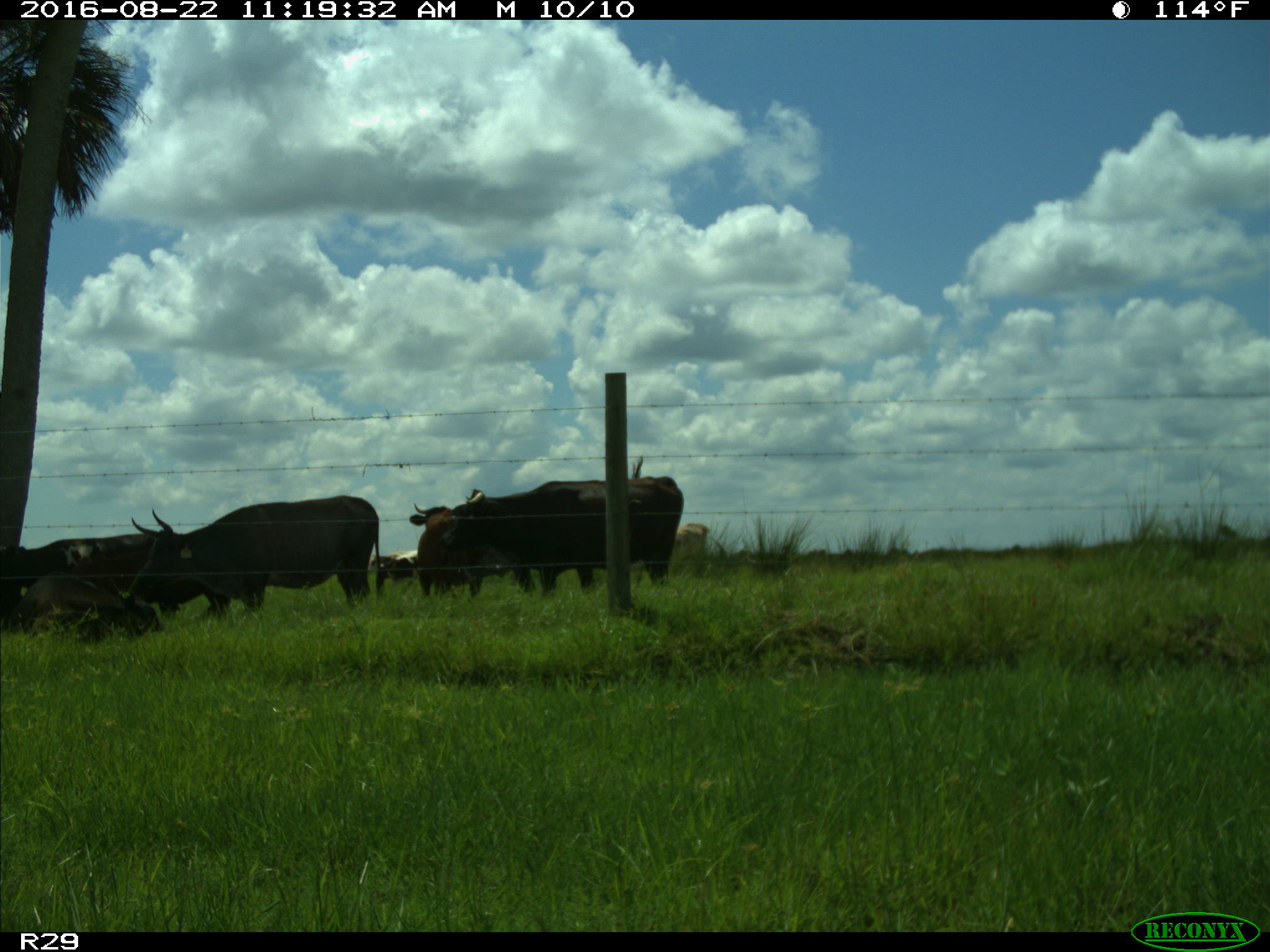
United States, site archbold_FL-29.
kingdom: Animalia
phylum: Chordata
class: Mammalia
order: Artiodactyla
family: Bovidae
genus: Bos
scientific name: Bos taurus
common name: domestic cow